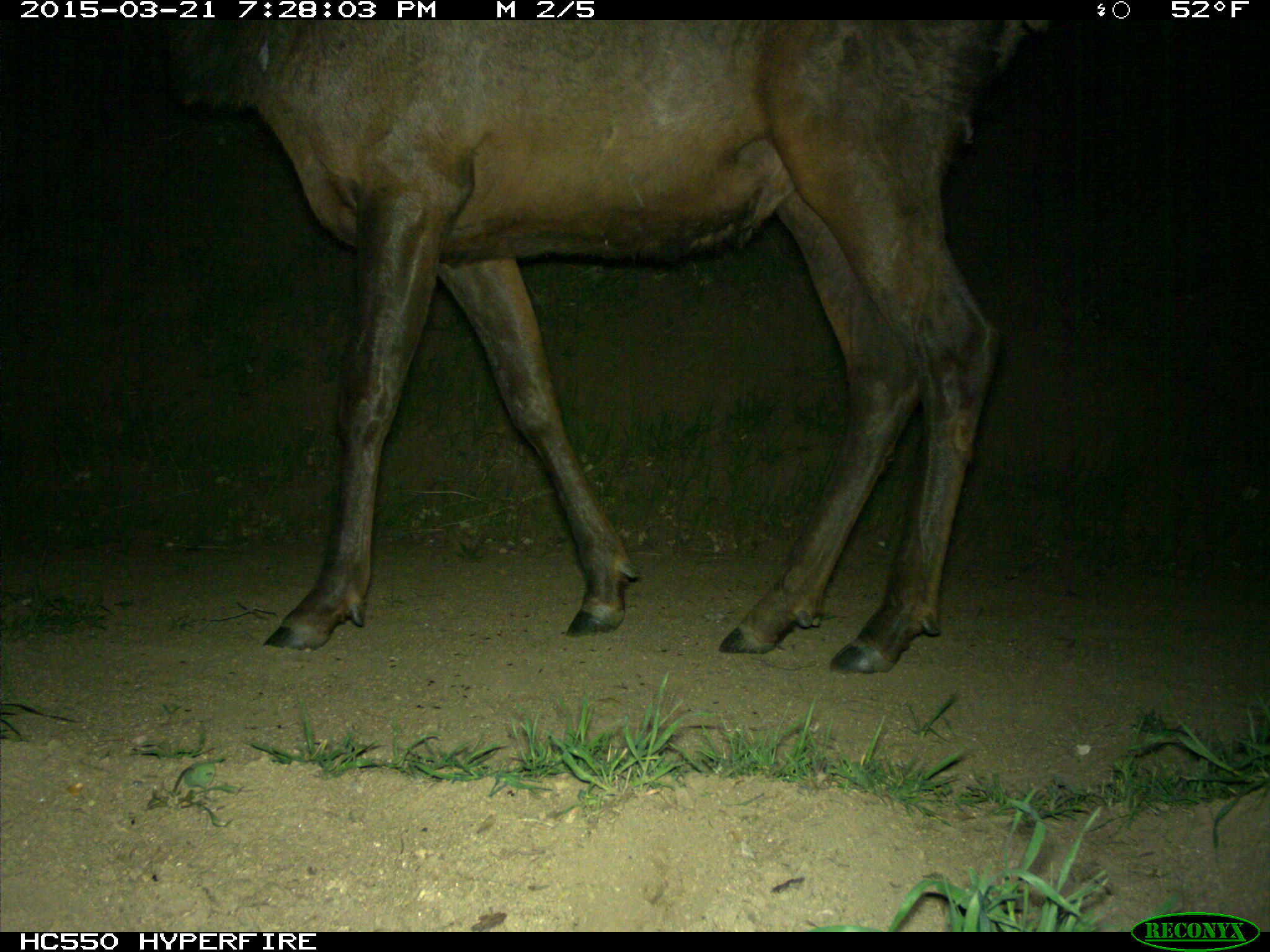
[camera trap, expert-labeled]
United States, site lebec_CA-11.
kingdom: Animalia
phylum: Chordata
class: Mammalia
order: Artiodactyla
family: Cervidae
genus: Cervus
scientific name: Cervus canadensis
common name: elk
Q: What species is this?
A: Cervus canadensis (elk).